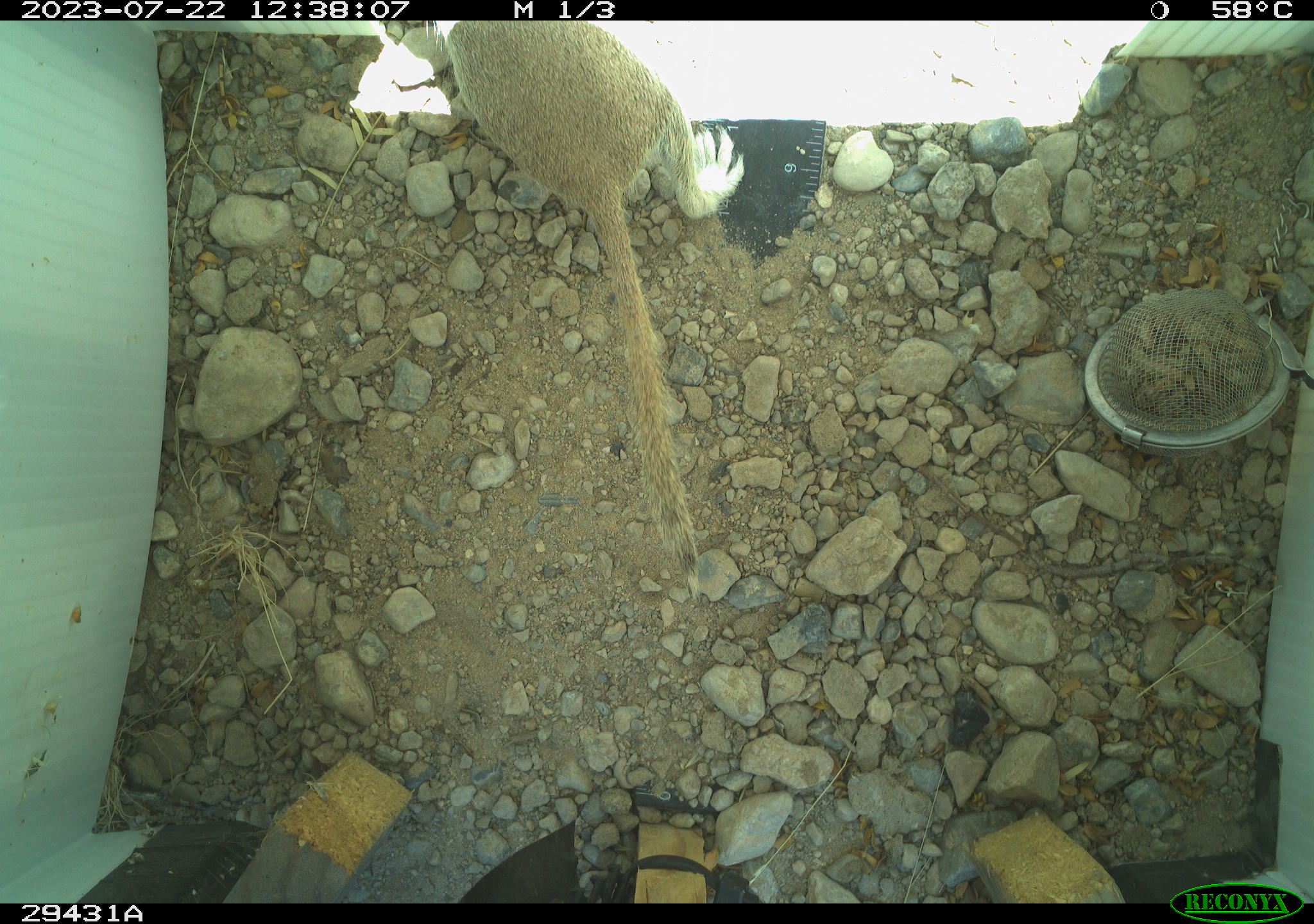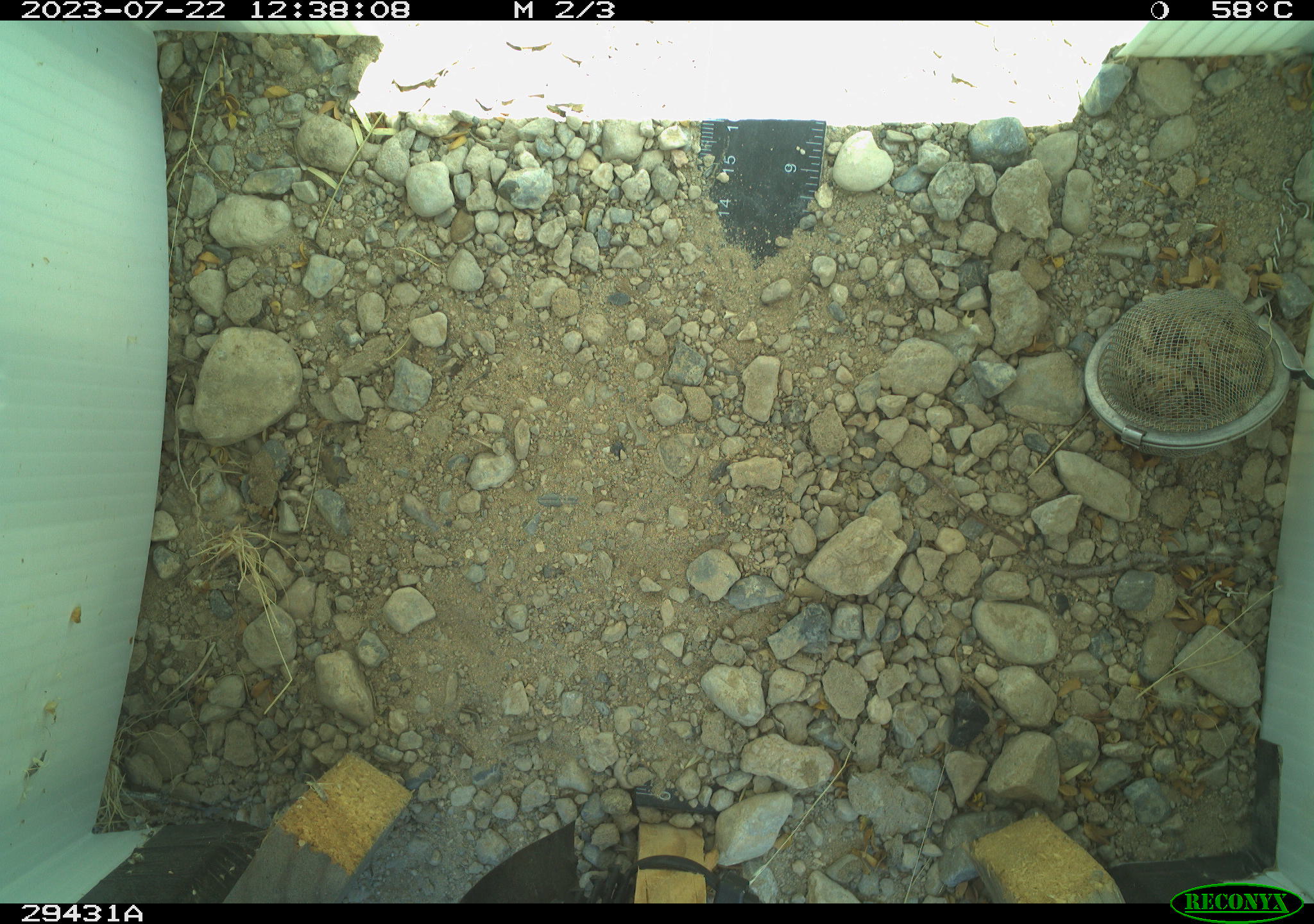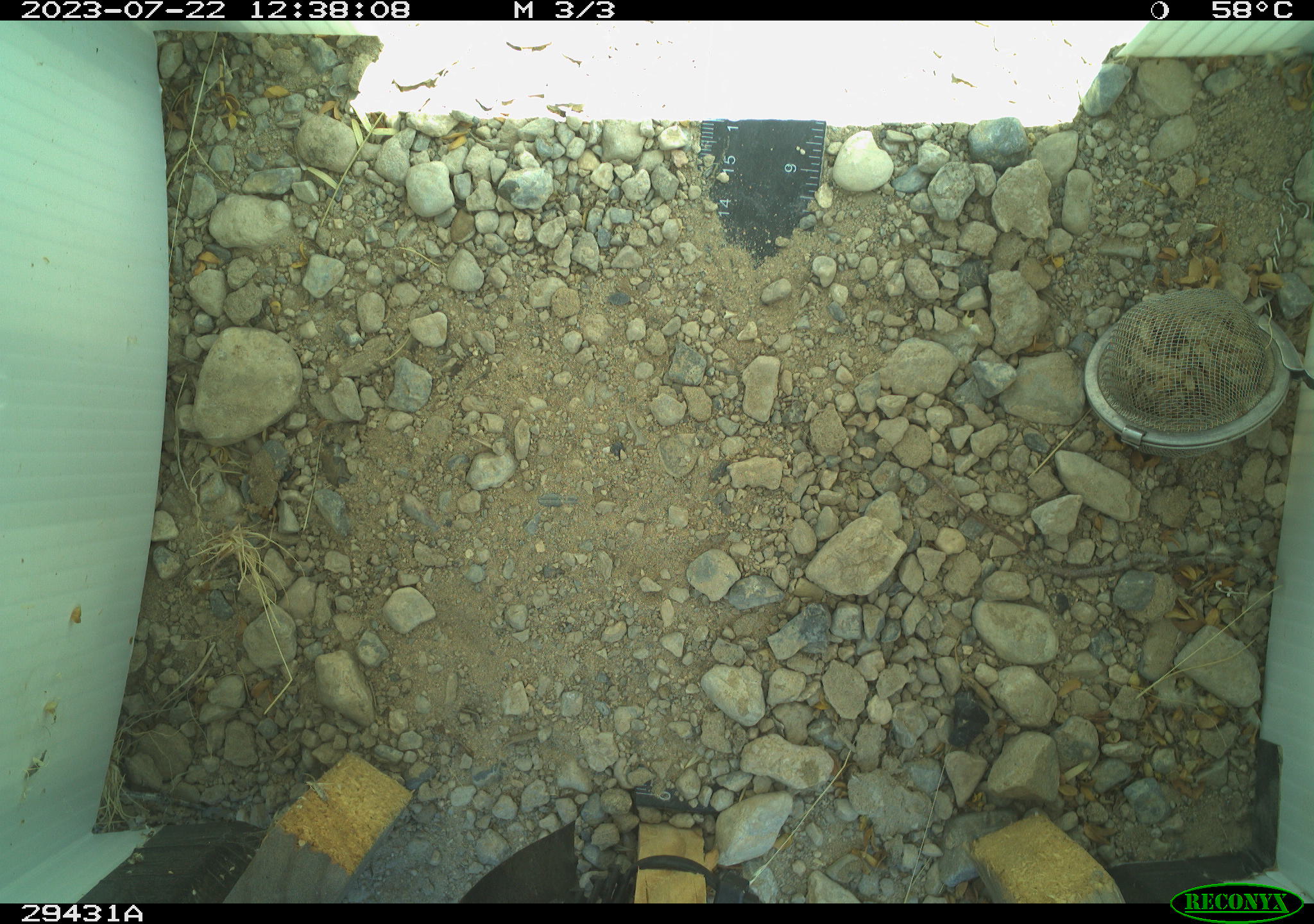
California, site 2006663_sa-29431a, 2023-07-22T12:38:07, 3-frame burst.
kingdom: Animalia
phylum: Chordata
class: Mammalia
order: Rodentia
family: Sciuridae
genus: Xerospermophilus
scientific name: Xerospermophilus tereticaudus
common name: round-tailed ground squirrel